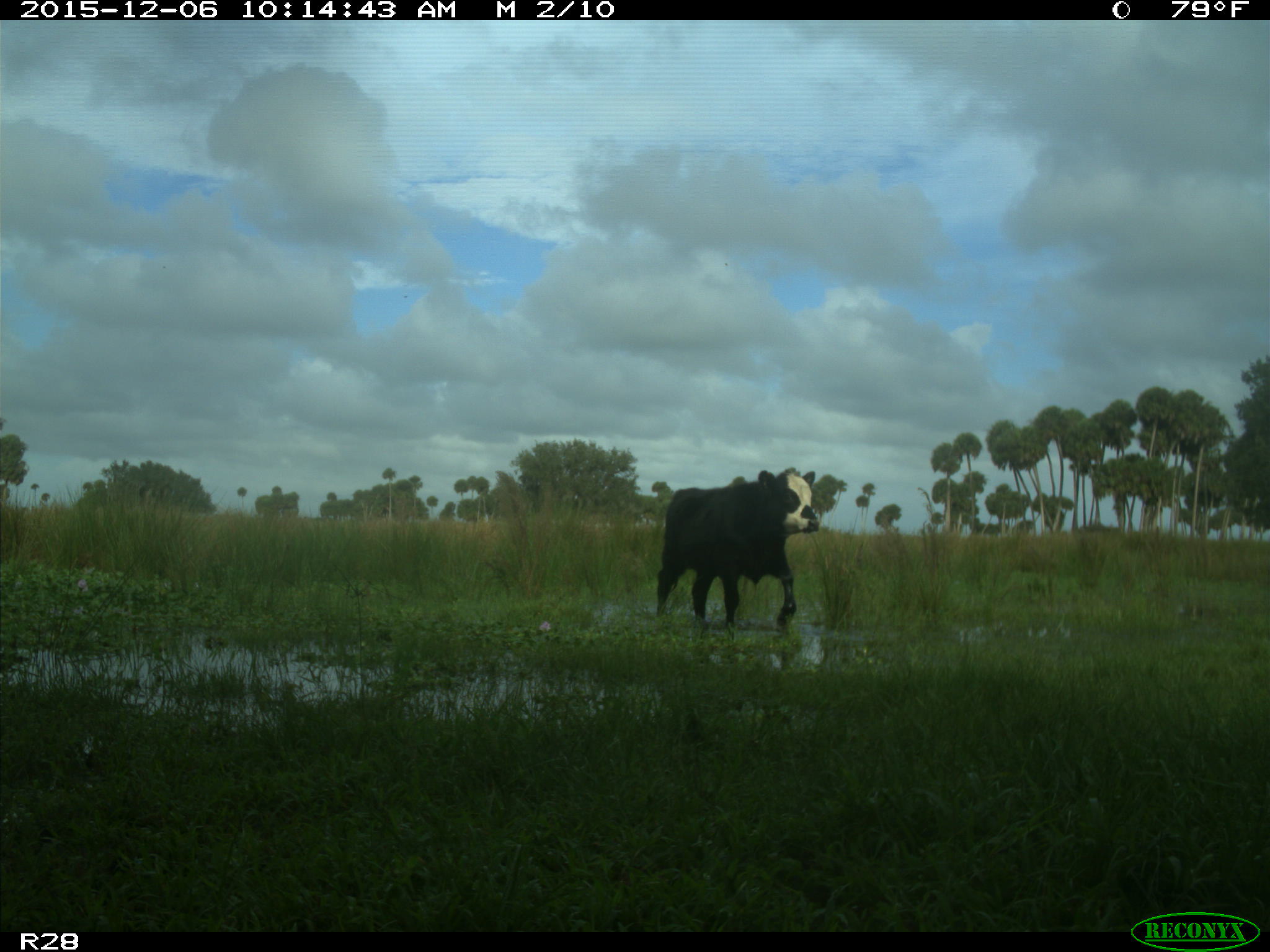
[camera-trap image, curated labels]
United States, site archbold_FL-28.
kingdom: Animalia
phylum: Chordata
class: Mammalia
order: Artiodactyla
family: Bovidae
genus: Bos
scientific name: Bos taurus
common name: domestic cow